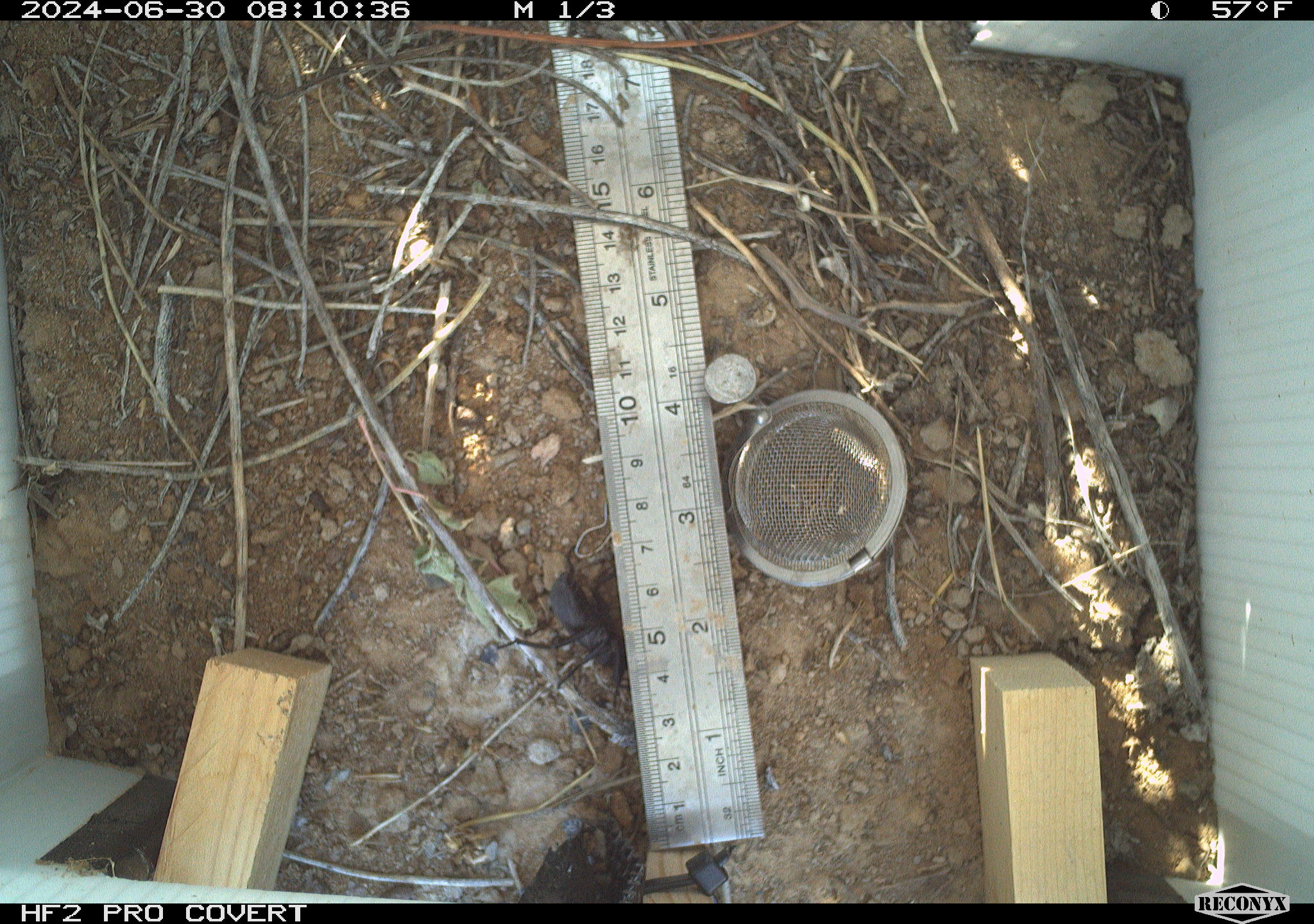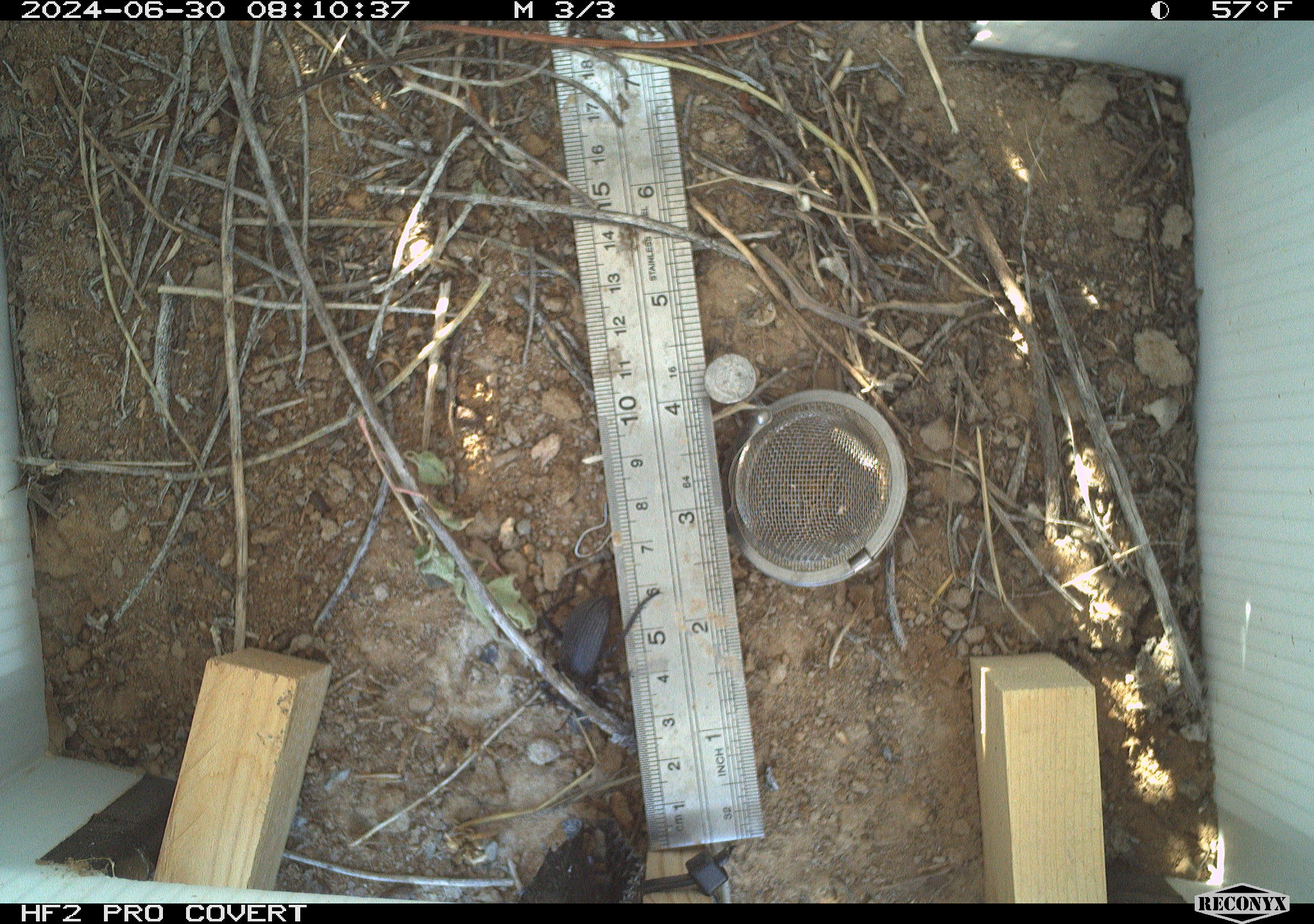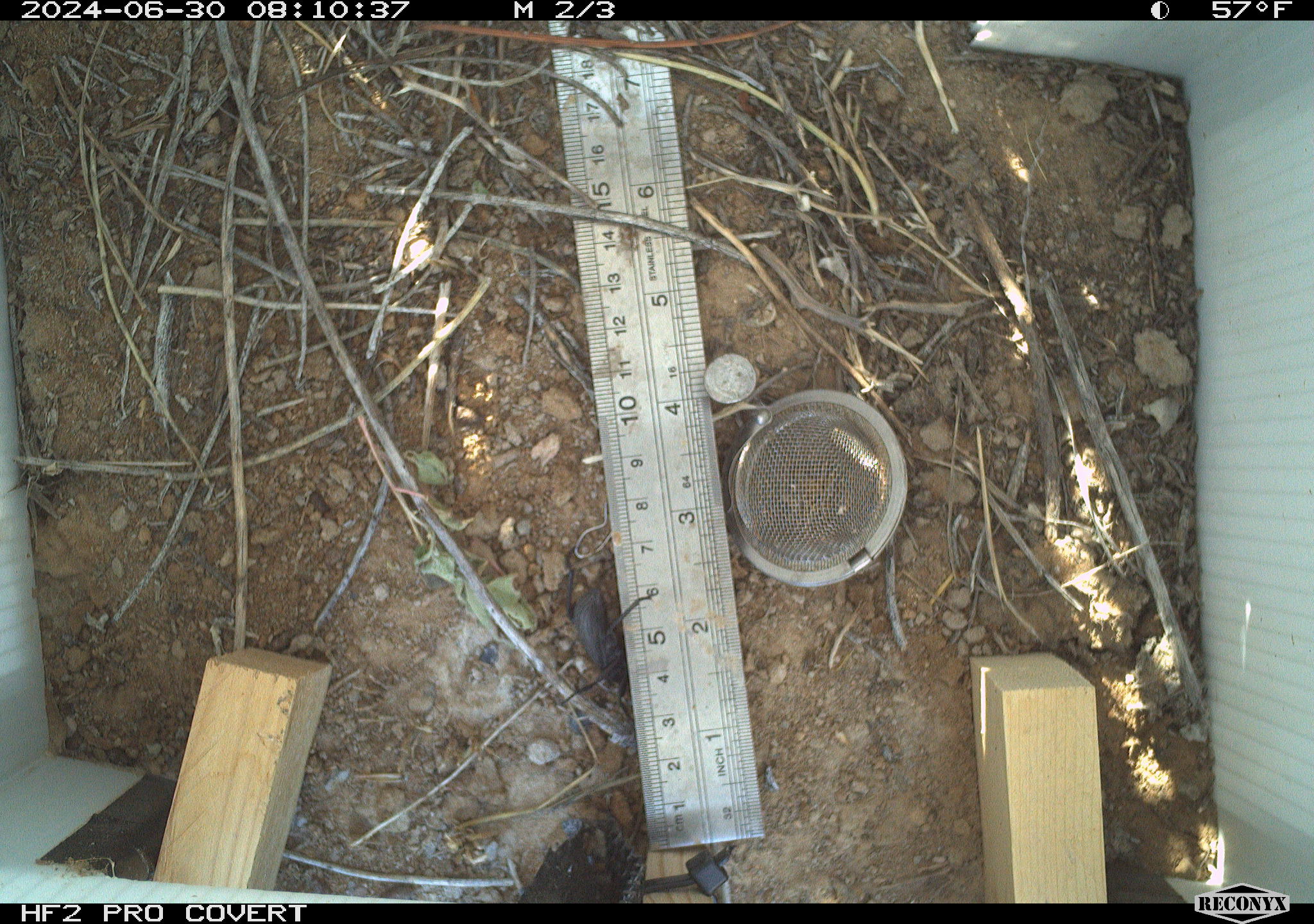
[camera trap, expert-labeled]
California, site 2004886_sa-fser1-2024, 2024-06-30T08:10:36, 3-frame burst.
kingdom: Animalia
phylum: Arthropoda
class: Insecta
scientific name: Insecta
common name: insect